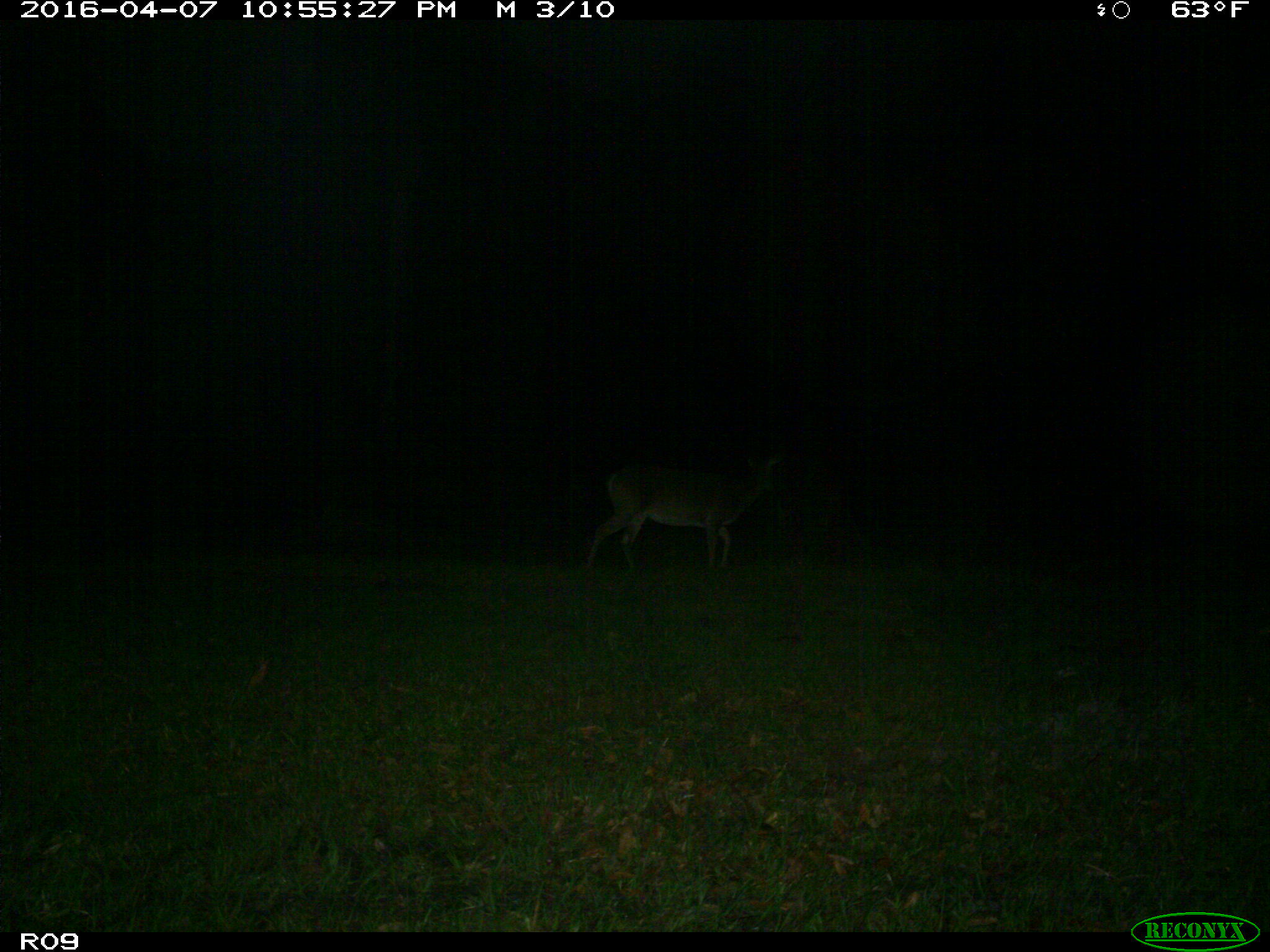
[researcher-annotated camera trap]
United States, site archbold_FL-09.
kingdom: Animalia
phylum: Chordata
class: Mammalia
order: Artiodactyla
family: Cervidae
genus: Odocoileus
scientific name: Odocoileus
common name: deer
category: unidentified deer